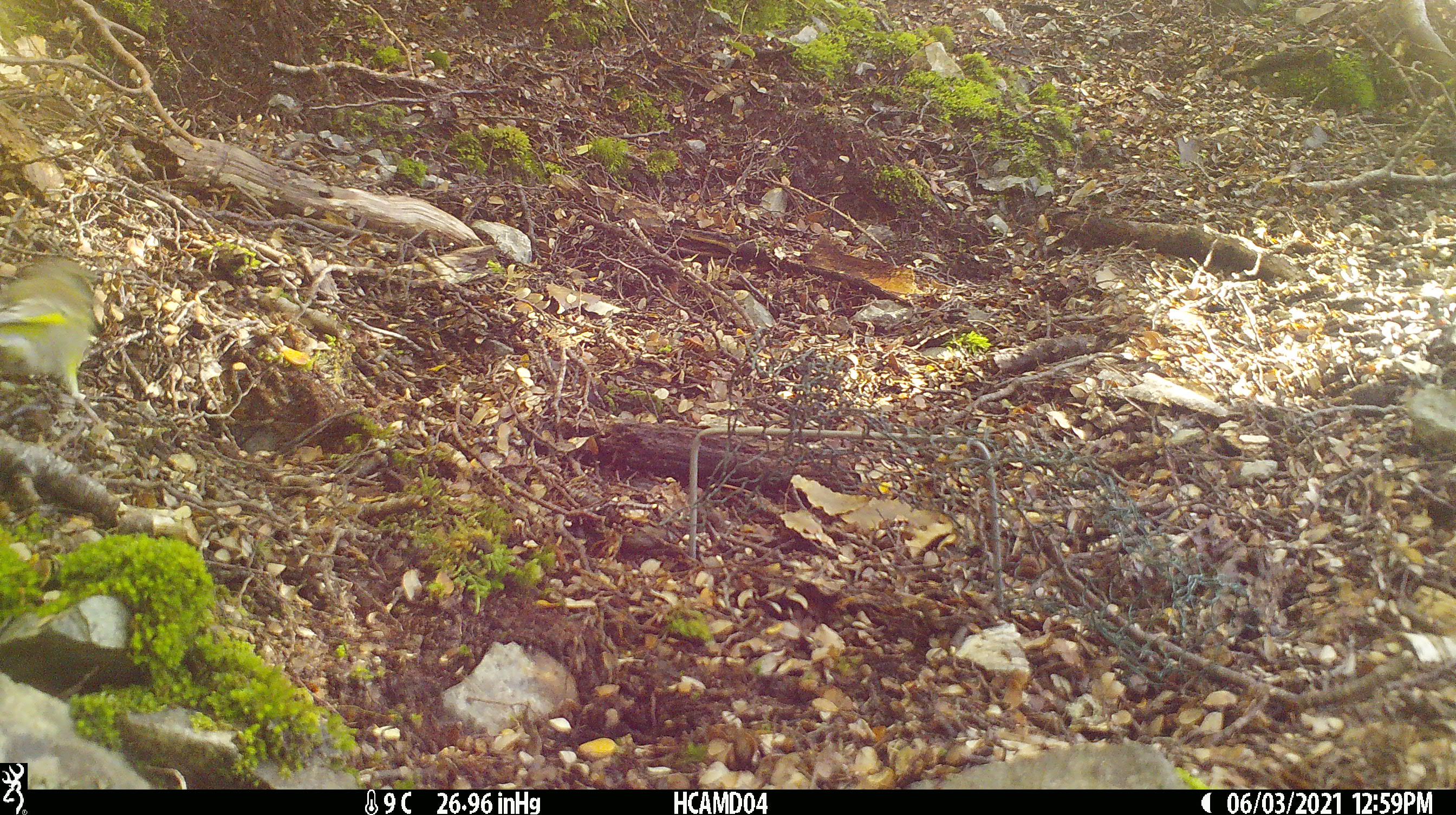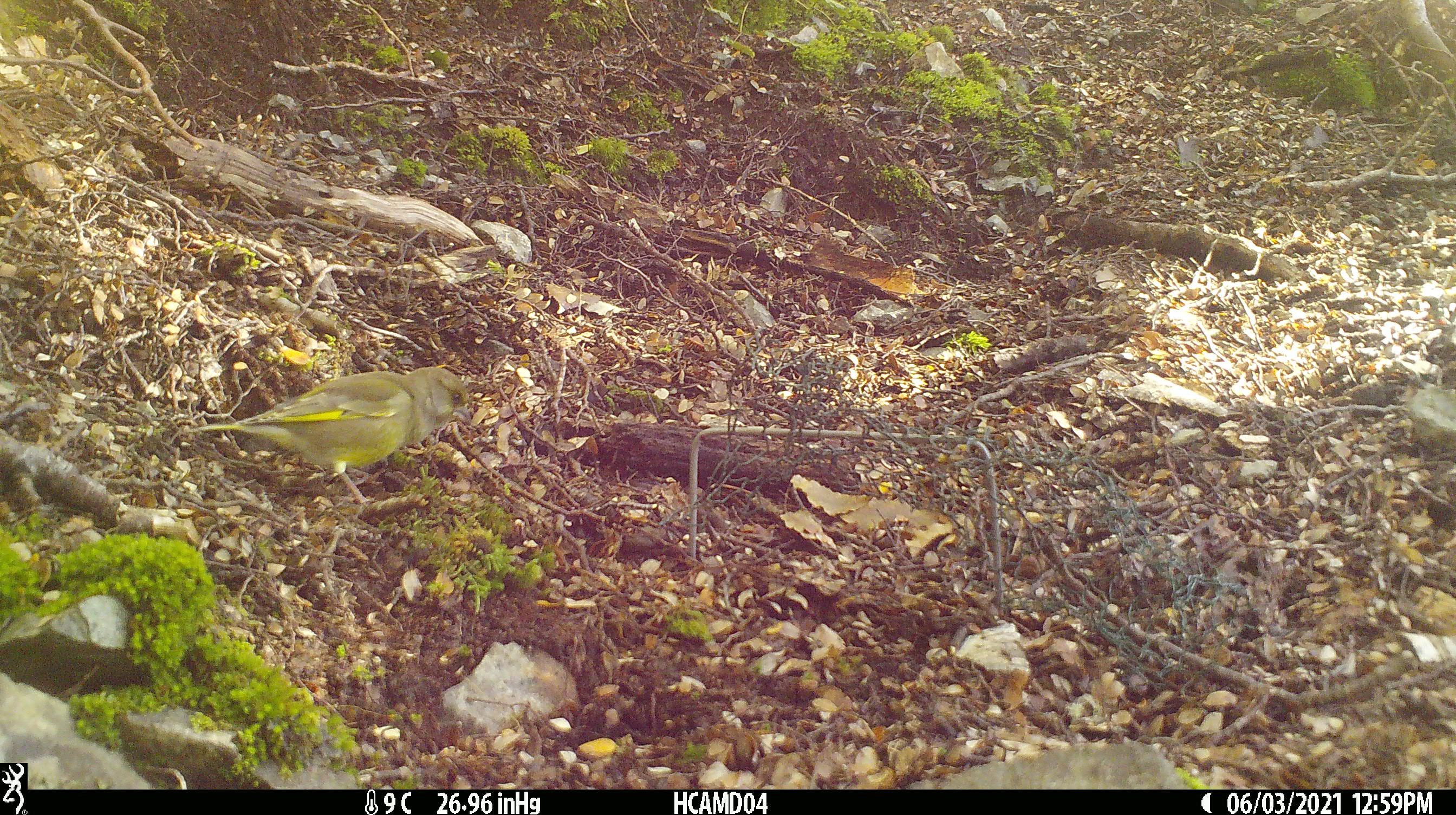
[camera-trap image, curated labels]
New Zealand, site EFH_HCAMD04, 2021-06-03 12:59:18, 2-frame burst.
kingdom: Animalia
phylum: Chordata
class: Aves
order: Passeriformes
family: Fringillidae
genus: Chloris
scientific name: Chloris chloris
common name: greenfinch